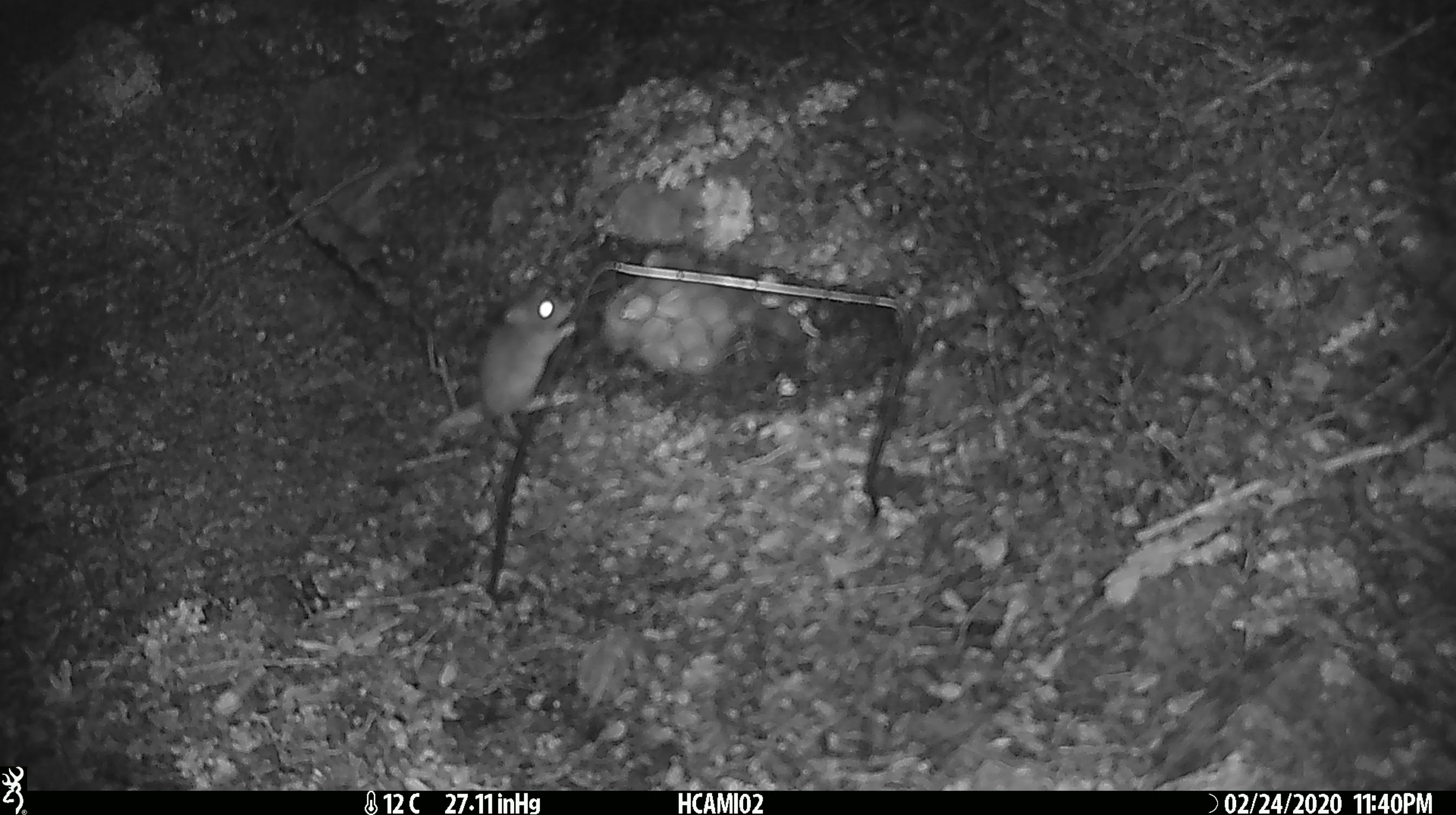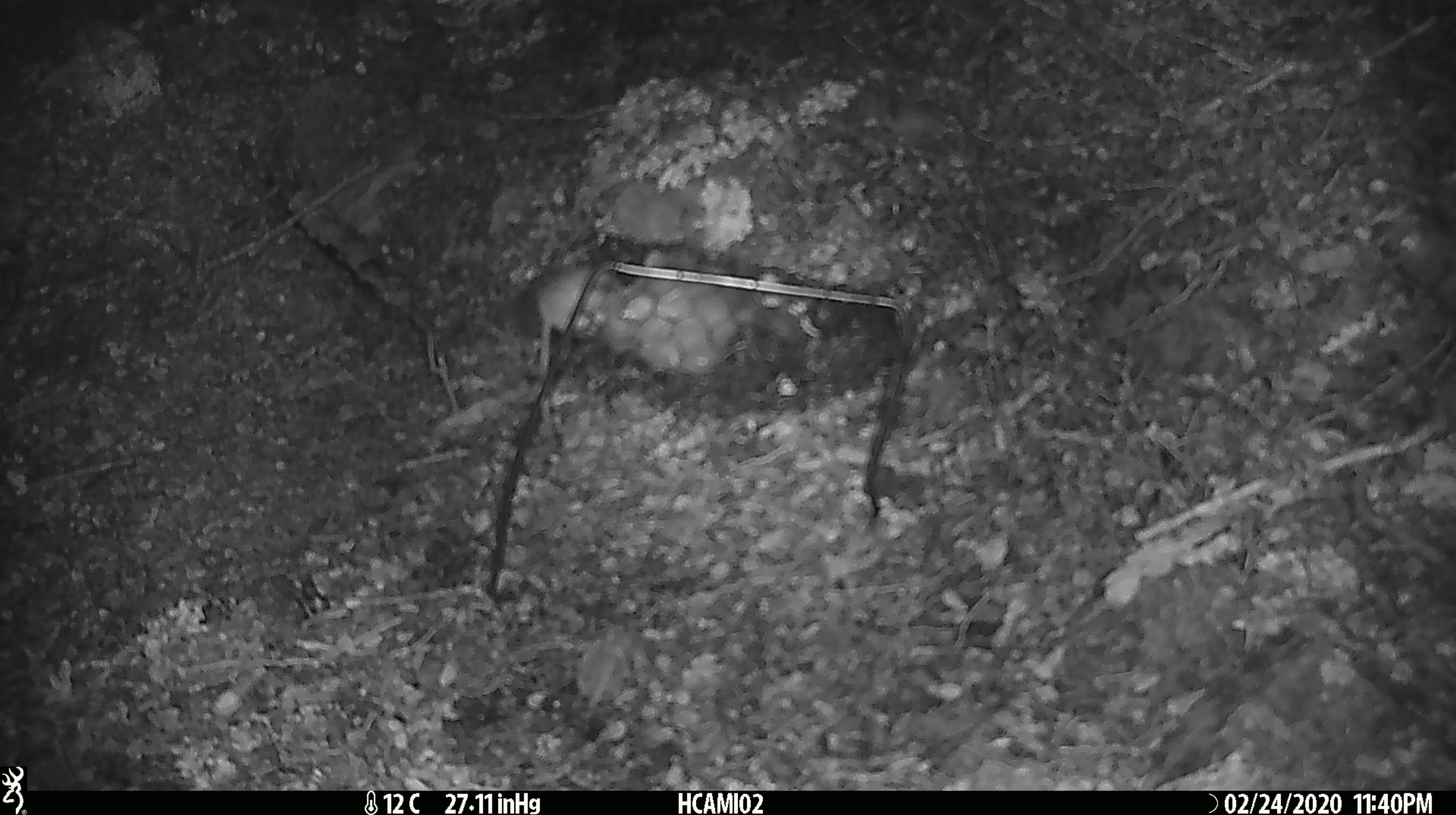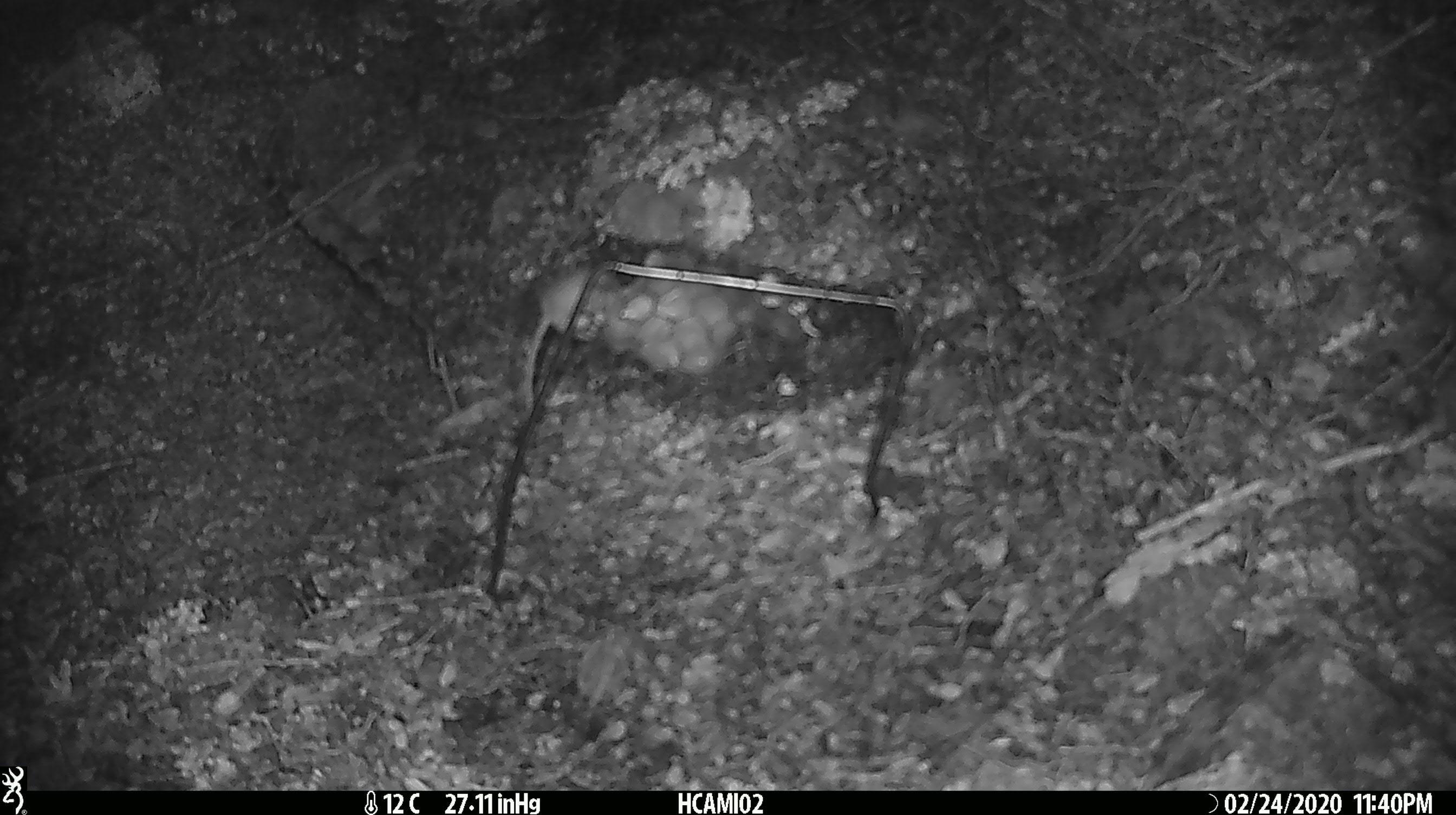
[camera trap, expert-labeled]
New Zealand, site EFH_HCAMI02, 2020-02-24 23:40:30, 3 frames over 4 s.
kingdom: Animalia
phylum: Chordata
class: Mammalia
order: Rodentia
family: Muridae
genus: Mus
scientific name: Mus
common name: mouse